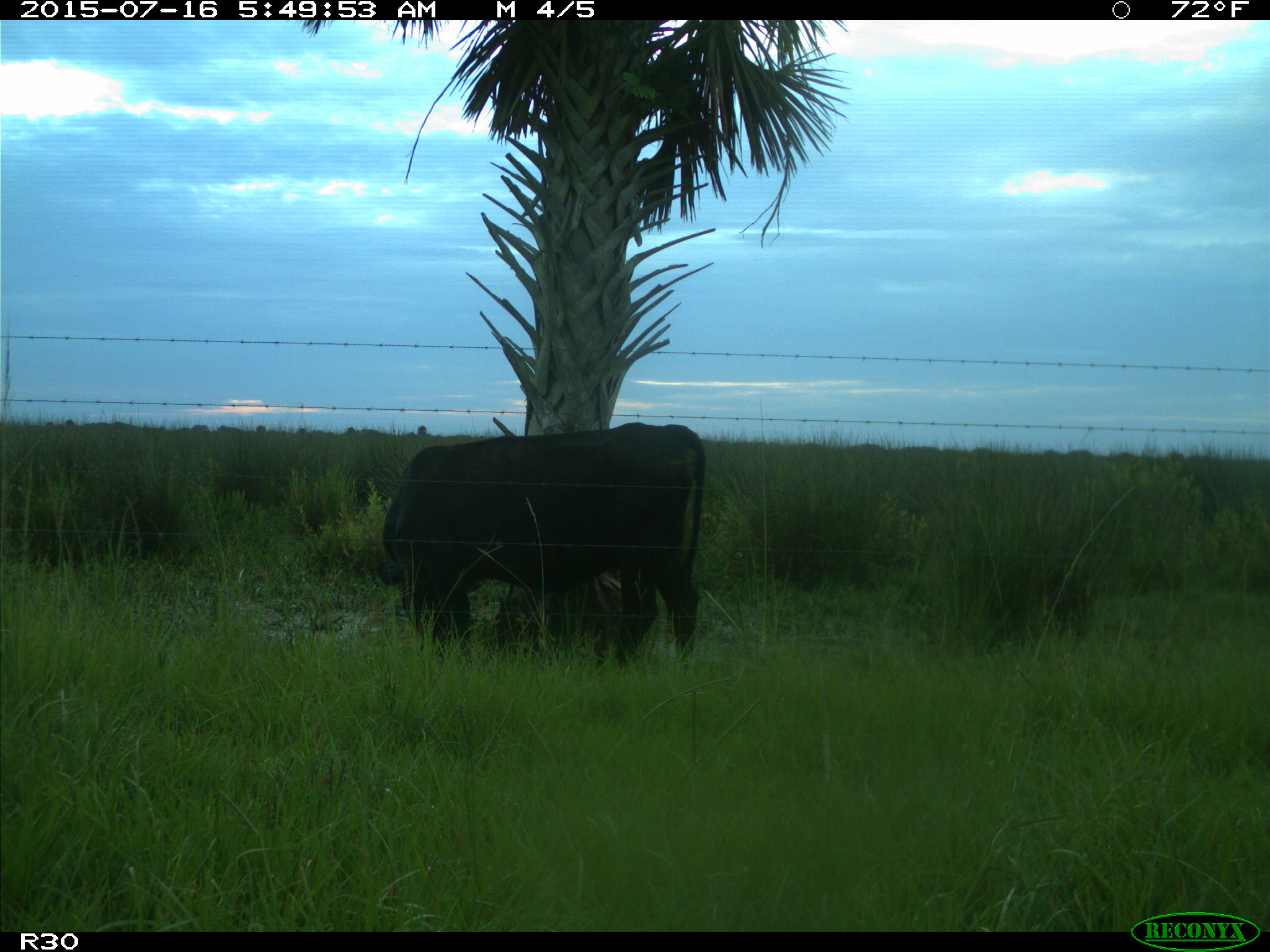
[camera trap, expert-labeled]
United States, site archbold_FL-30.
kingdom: Animalia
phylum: Chordata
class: Mammalia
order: Artiodactyla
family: Bovidae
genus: Bos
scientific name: Bos taurus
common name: domestic cow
Bos taurus (domestic cow).